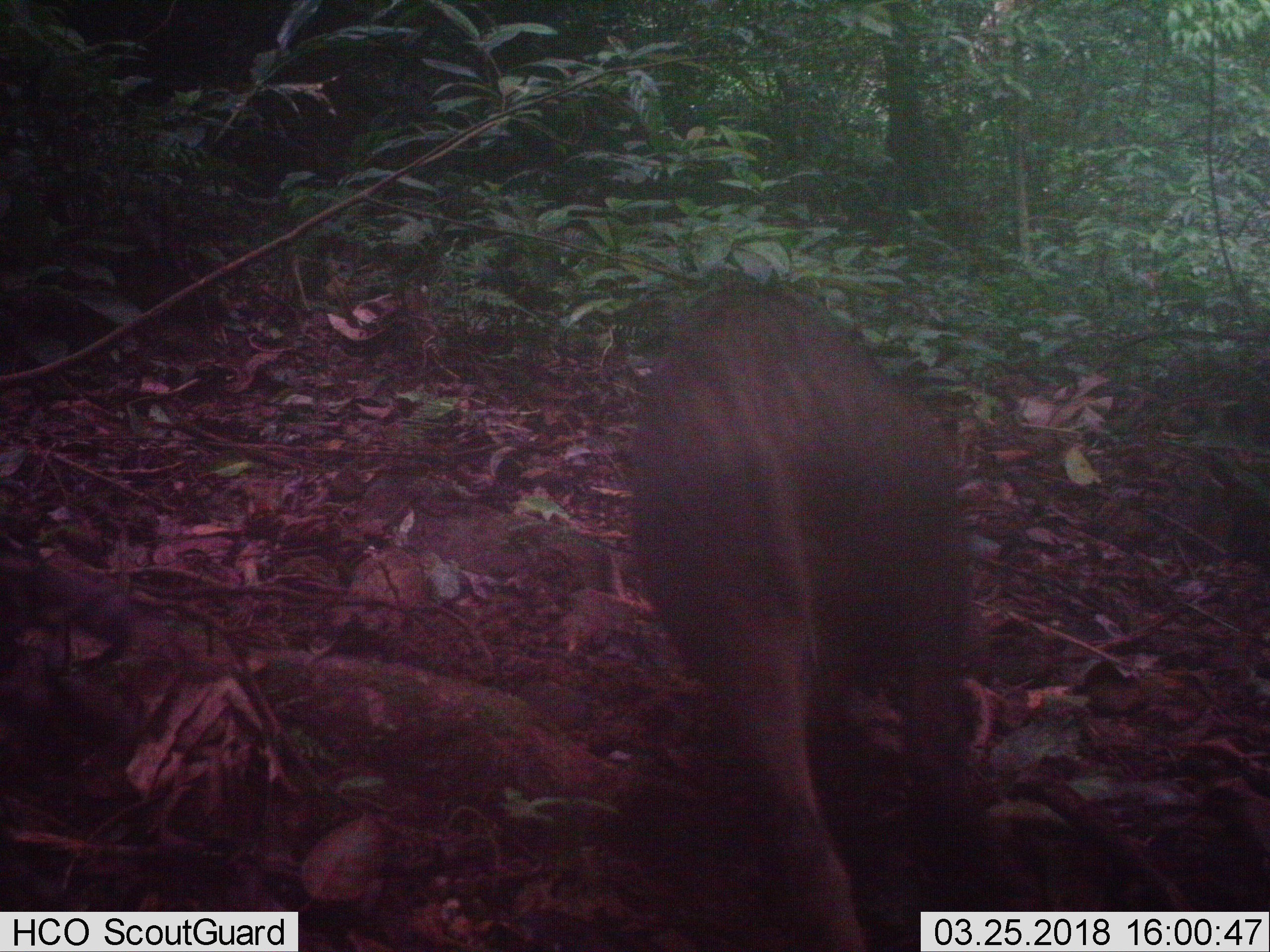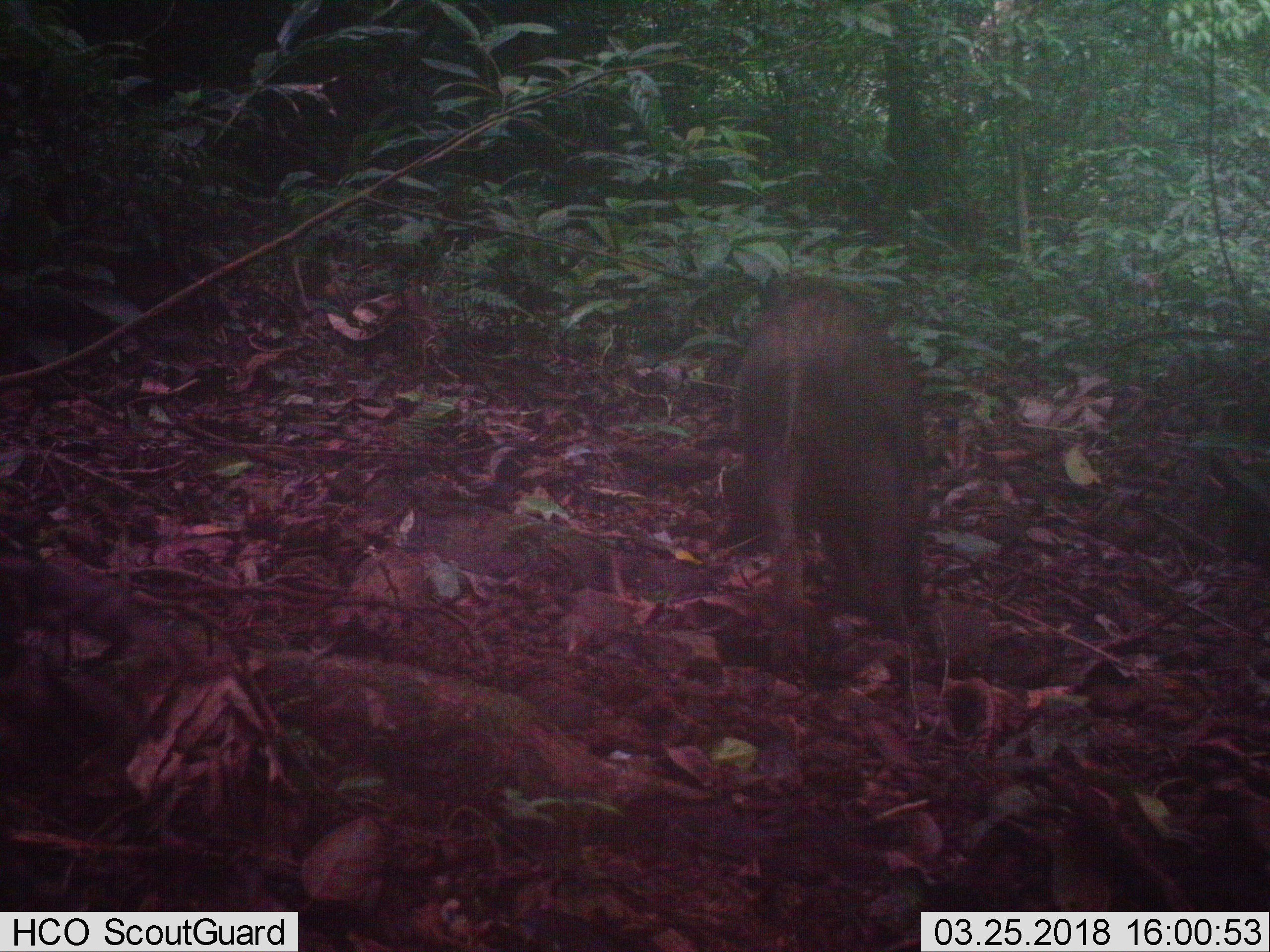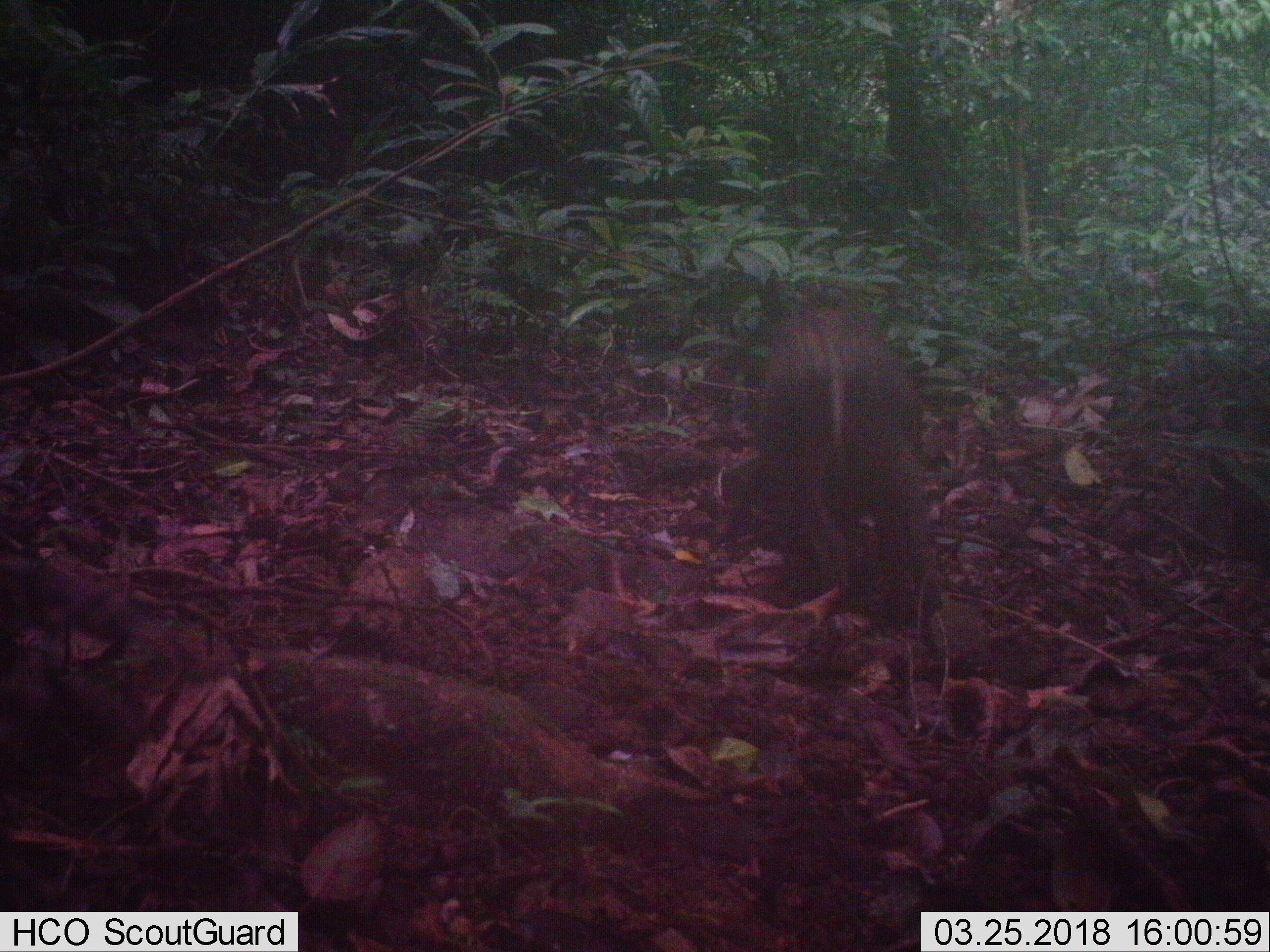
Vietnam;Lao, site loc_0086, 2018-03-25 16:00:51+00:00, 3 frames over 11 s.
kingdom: Animalia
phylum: Chordata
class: Mammalia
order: Artiodactyla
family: Suidae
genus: Sus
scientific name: Sus scrofa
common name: eurasian wild pig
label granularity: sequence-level